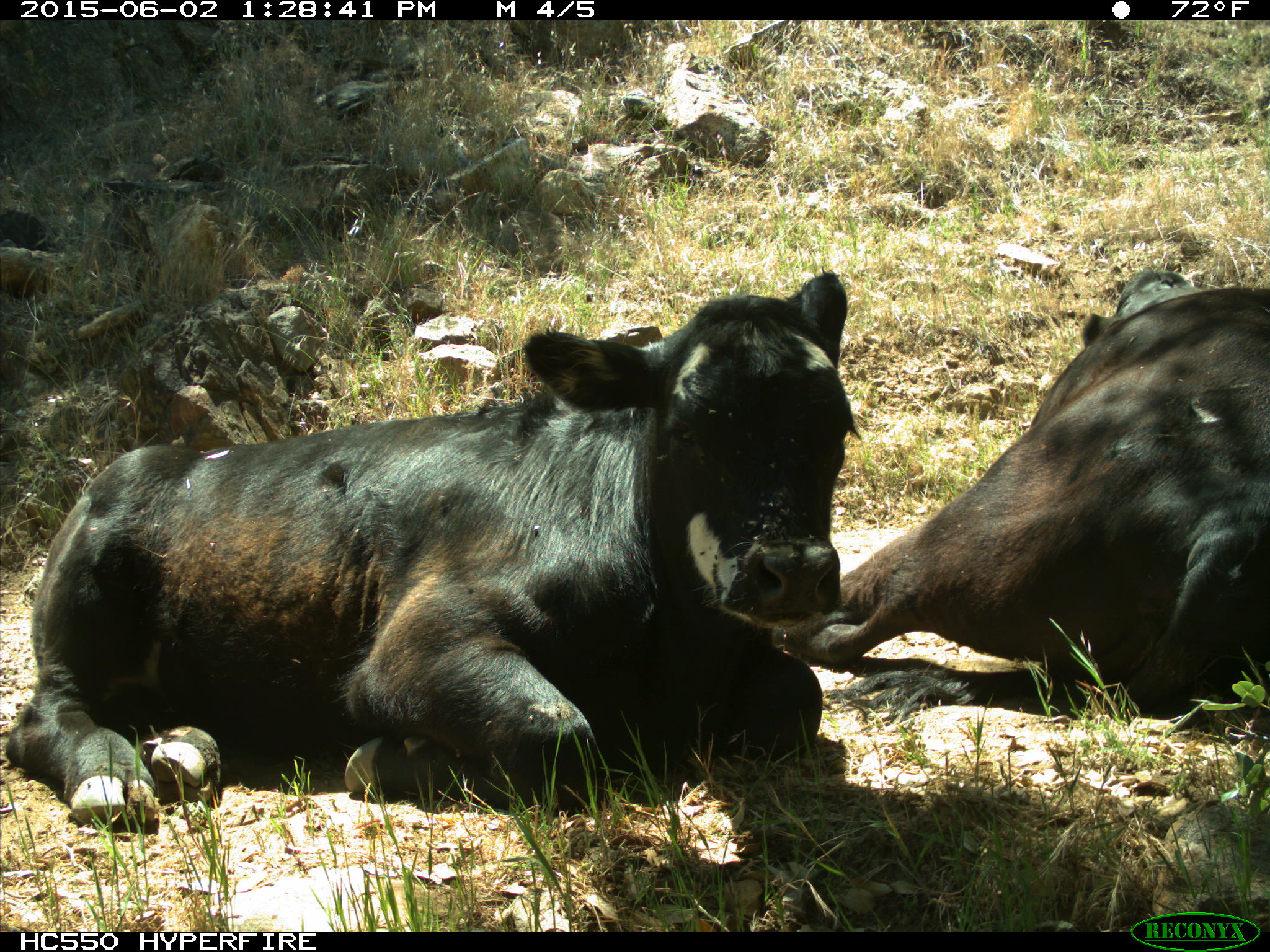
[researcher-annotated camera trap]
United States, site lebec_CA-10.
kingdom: Animalia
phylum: Chordata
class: Mammalia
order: Artiodactyla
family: Bovidae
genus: Bos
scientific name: Bos taurus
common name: domestic cow